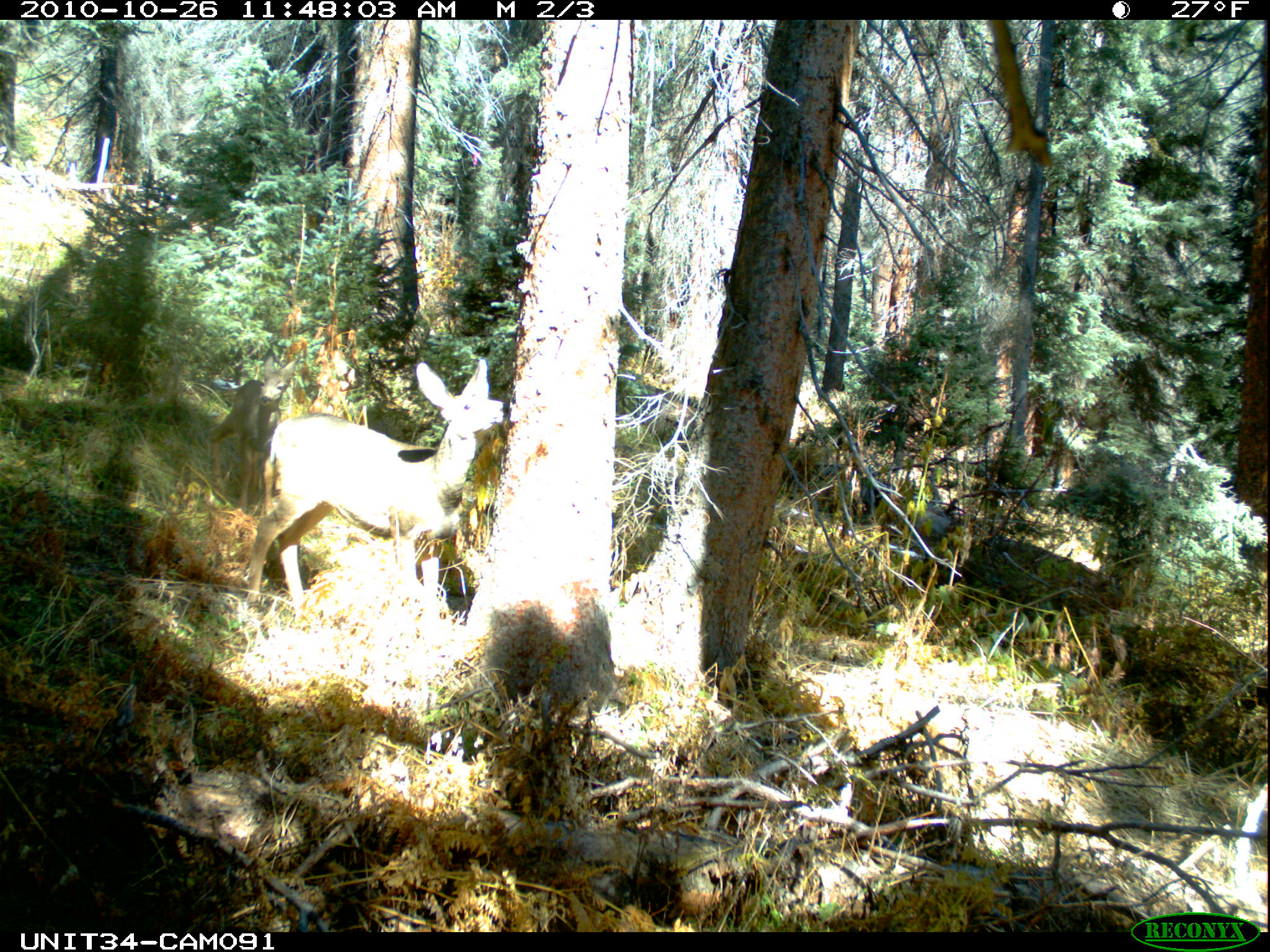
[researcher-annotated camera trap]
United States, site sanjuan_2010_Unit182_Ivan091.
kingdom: Animalia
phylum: Chordata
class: Mammalia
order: Artiodactyla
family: Cervidae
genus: Odocoileus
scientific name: Odocoileus hemionus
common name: mule deer